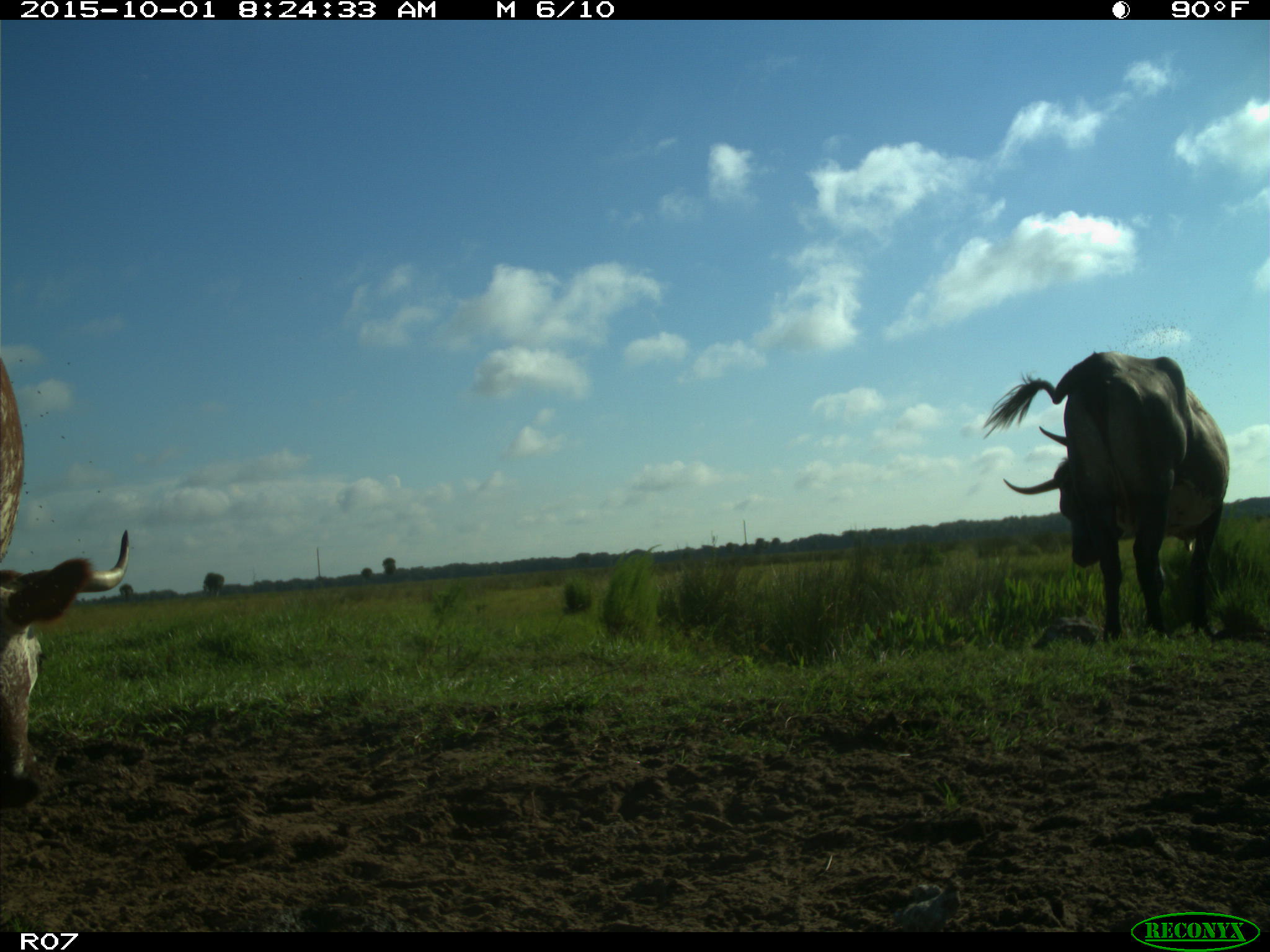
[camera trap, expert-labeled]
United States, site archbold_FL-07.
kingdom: Animalia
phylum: Chordata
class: Mammalia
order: Artiodactyla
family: Bovidae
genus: Bos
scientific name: Bos taurus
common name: domestic cow